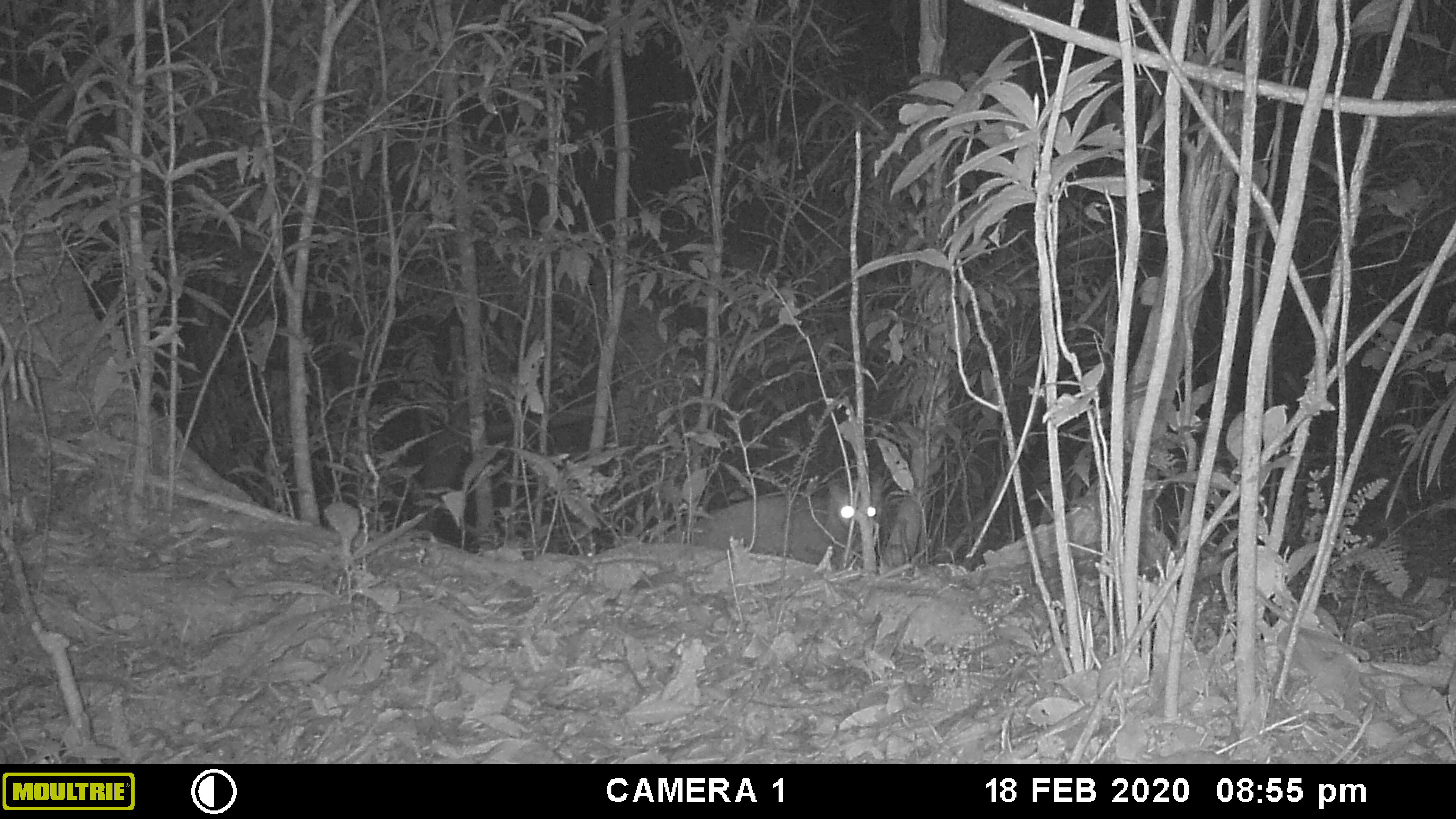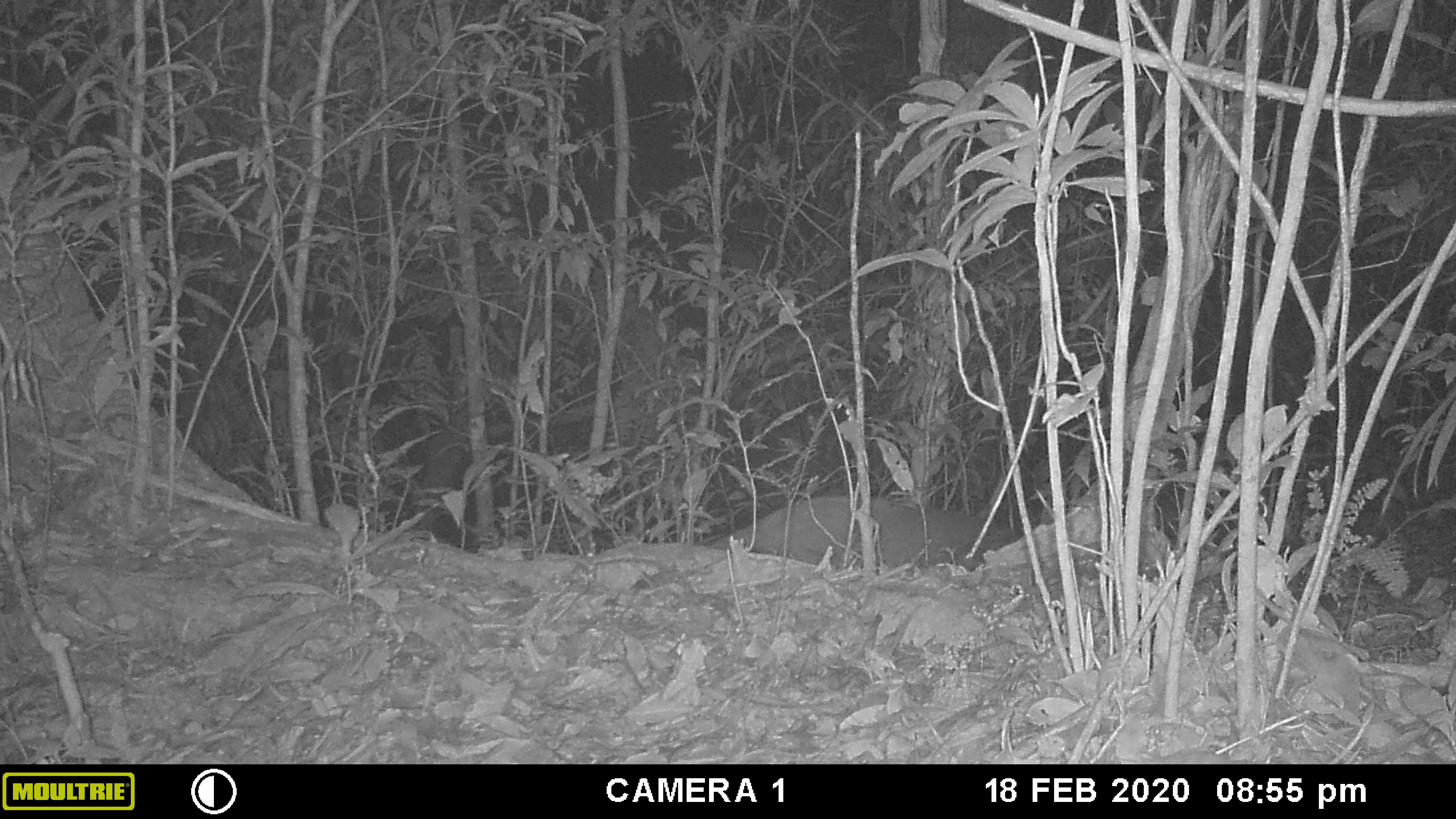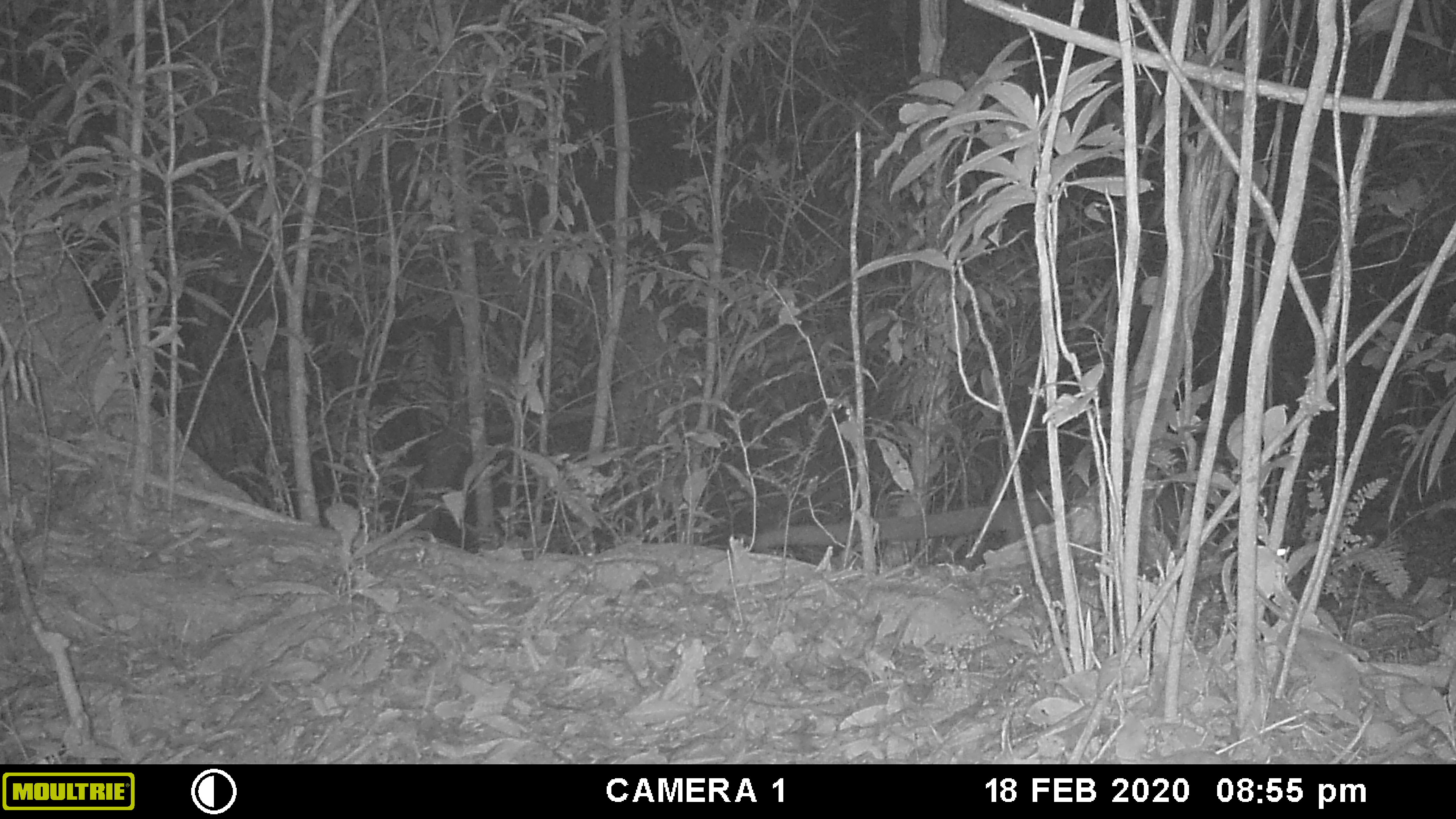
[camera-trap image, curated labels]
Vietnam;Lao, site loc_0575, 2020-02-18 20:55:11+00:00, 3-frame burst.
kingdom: Animalia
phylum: Chordata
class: Mammalia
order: Carnivora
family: Viverridae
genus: Paguma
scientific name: Paguma larvata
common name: masked palm civet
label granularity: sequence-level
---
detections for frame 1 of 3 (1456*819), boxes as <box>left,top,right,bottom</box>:
masked palm civet: <box>662,484,882,566</box>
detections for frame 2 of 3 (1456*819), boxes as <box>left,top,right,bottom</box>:
masked palm civet: <box>710,495,1017,569</box>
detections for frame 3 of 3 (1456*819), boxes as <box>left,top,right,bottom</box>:
masked palm civet: <box>747,492,1053,550</box>